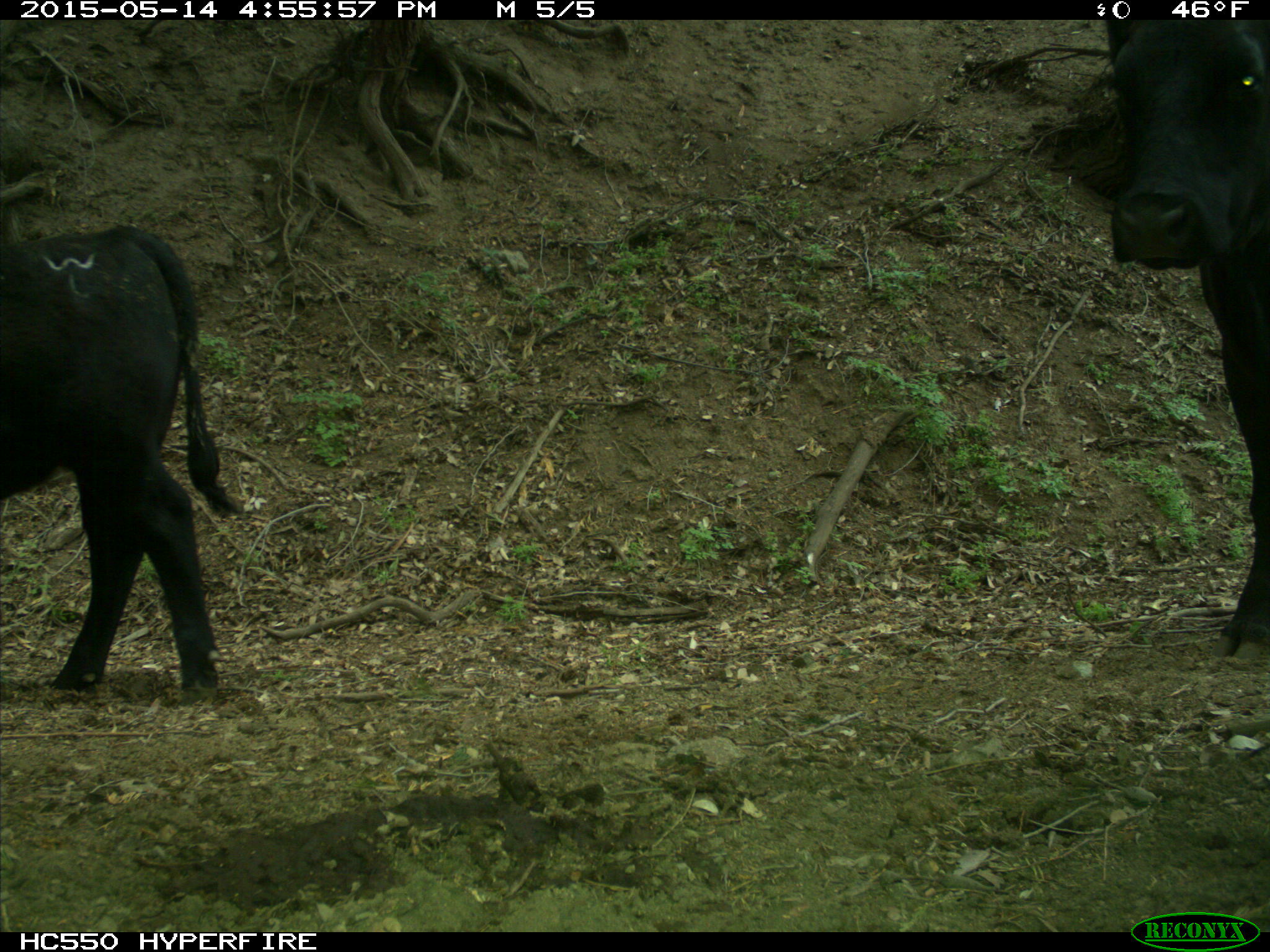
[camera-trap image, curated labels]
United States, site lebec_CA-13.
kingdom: Animalia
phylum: Chordata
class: Mammalia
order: Artiodactyla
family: Bovidae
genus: Bos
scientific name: Bos taurus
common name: domestic cow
Bos taurus (domestic cow).